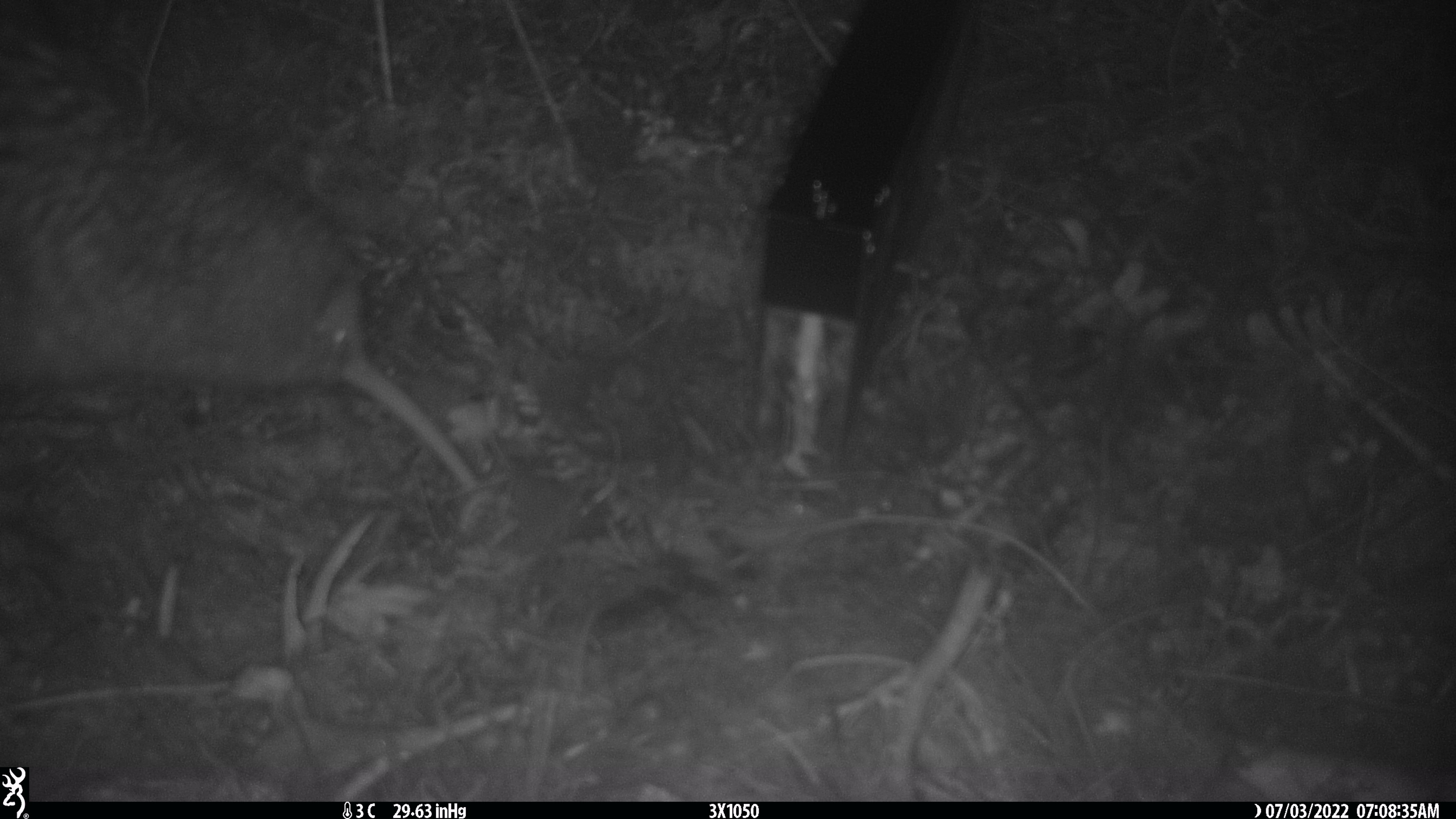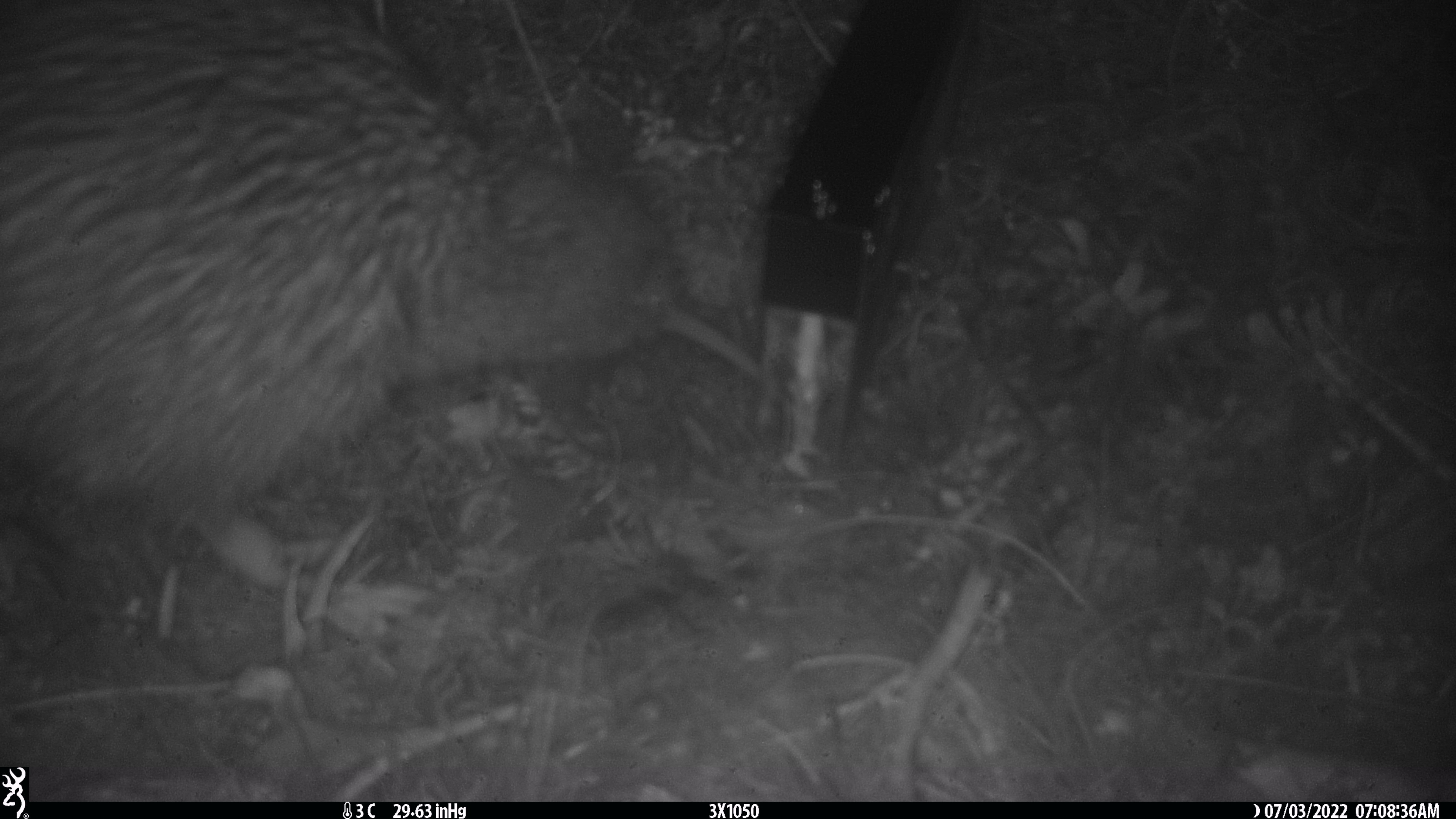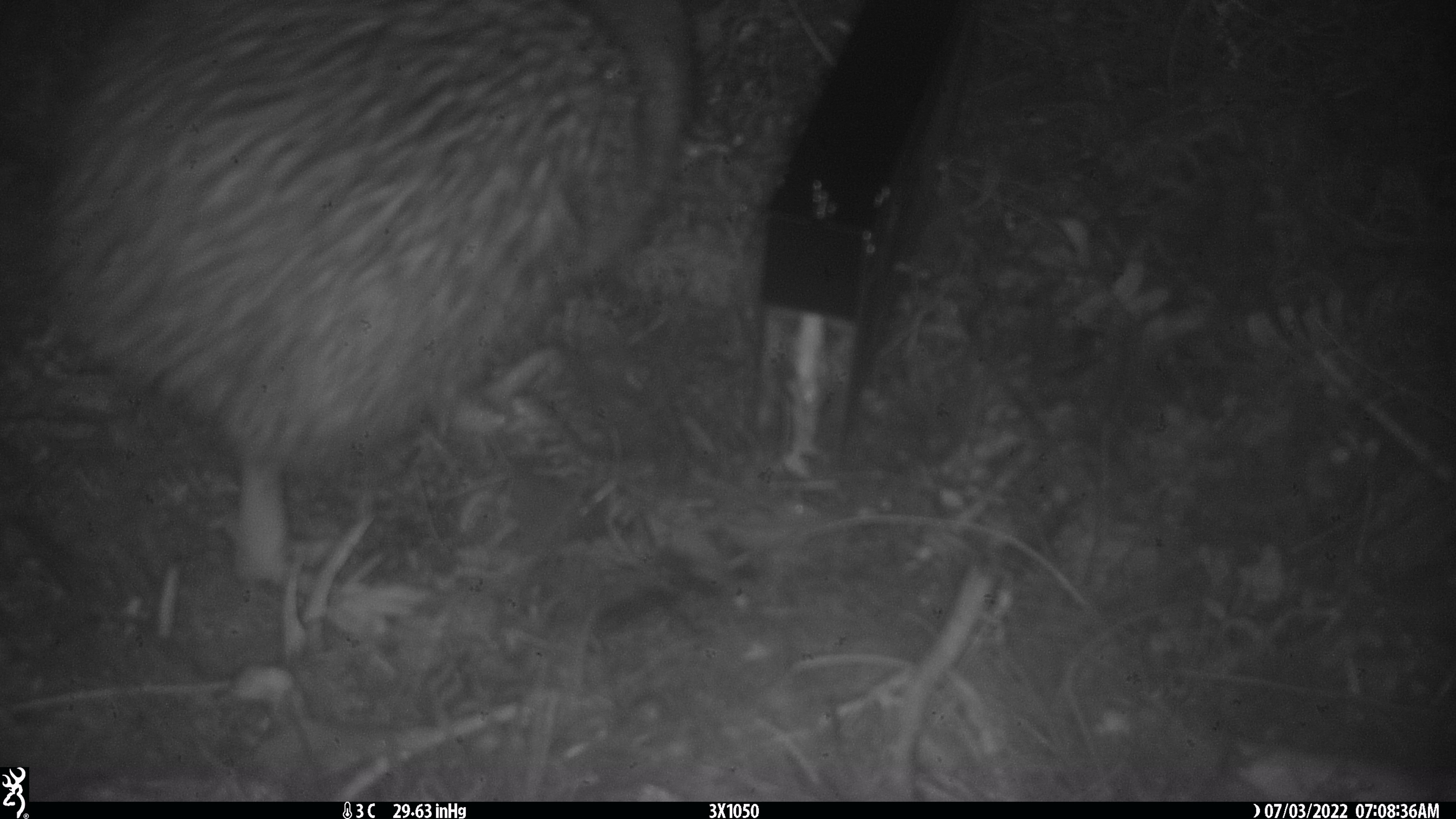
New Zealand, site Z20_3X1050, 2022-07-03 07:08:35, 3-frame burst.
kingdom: Animalia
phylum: Chordata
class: Aves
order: Apterygiformes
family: Apterygidae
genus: Apteryx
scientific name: Apteryx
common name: kiwi